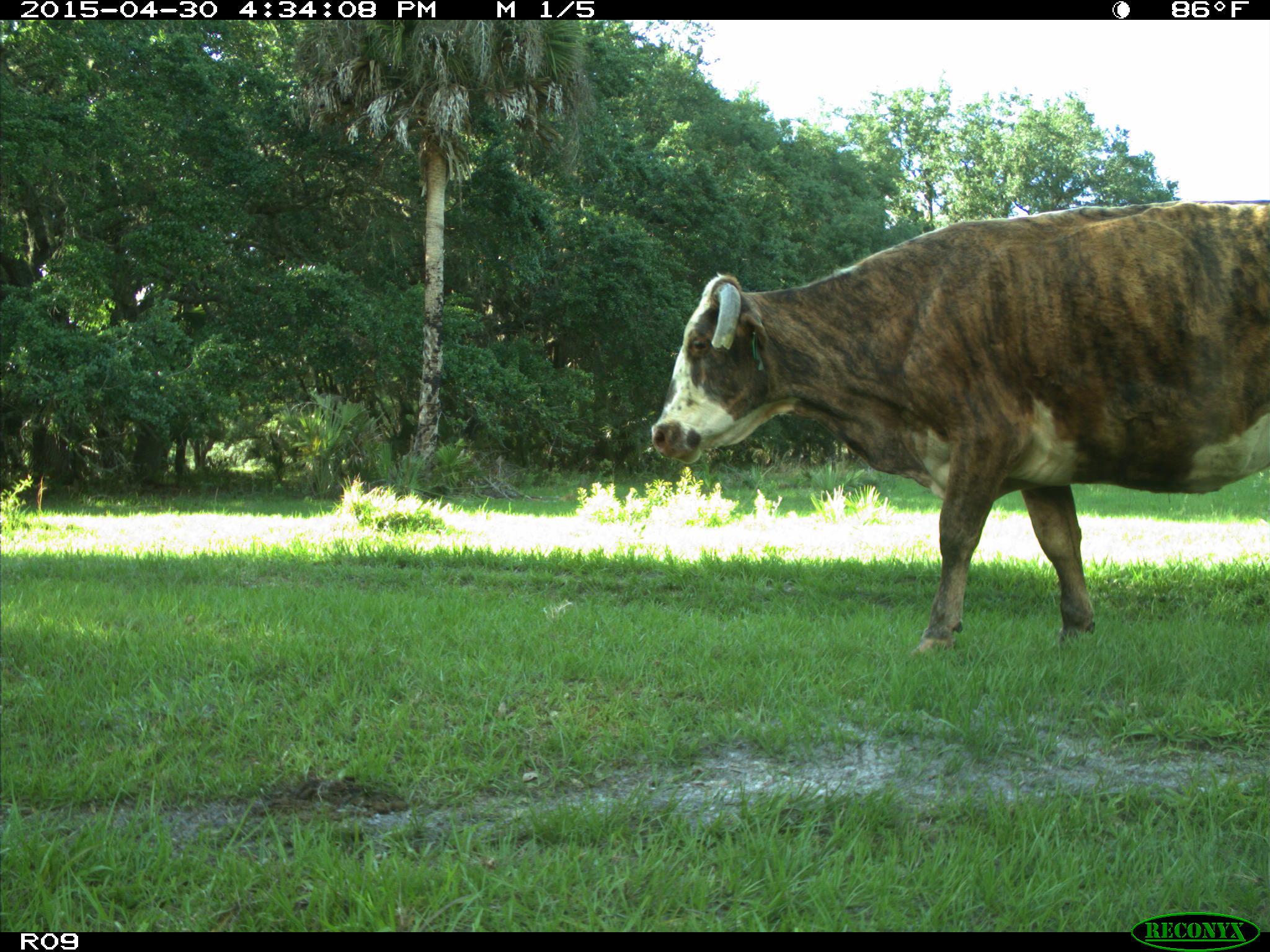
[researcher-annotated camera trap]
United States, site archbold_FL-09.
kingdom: Animalia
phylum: Chordata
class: Mammalia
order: Artiodactyla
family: Bovidae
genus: Bos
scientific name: Bos taurus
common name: domestic cow